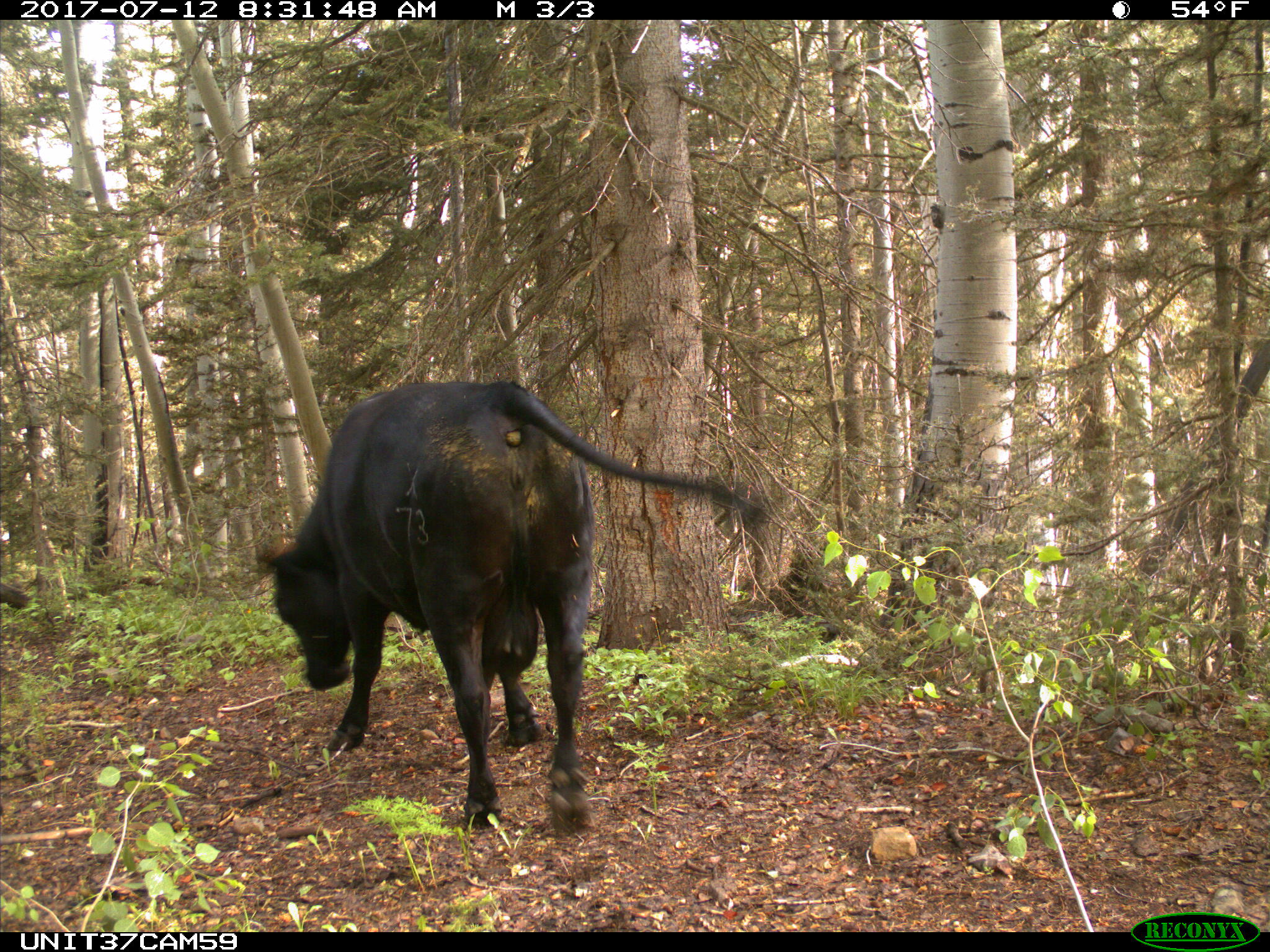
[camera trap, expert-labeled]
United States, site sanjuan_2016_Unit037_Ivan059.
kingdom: Animalia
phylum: Chordata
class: Mammalia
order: Artiodactyla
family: Bovidae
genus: Bos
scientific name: Bos taurus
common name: domestic cow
Bos taurus (domestic cow).